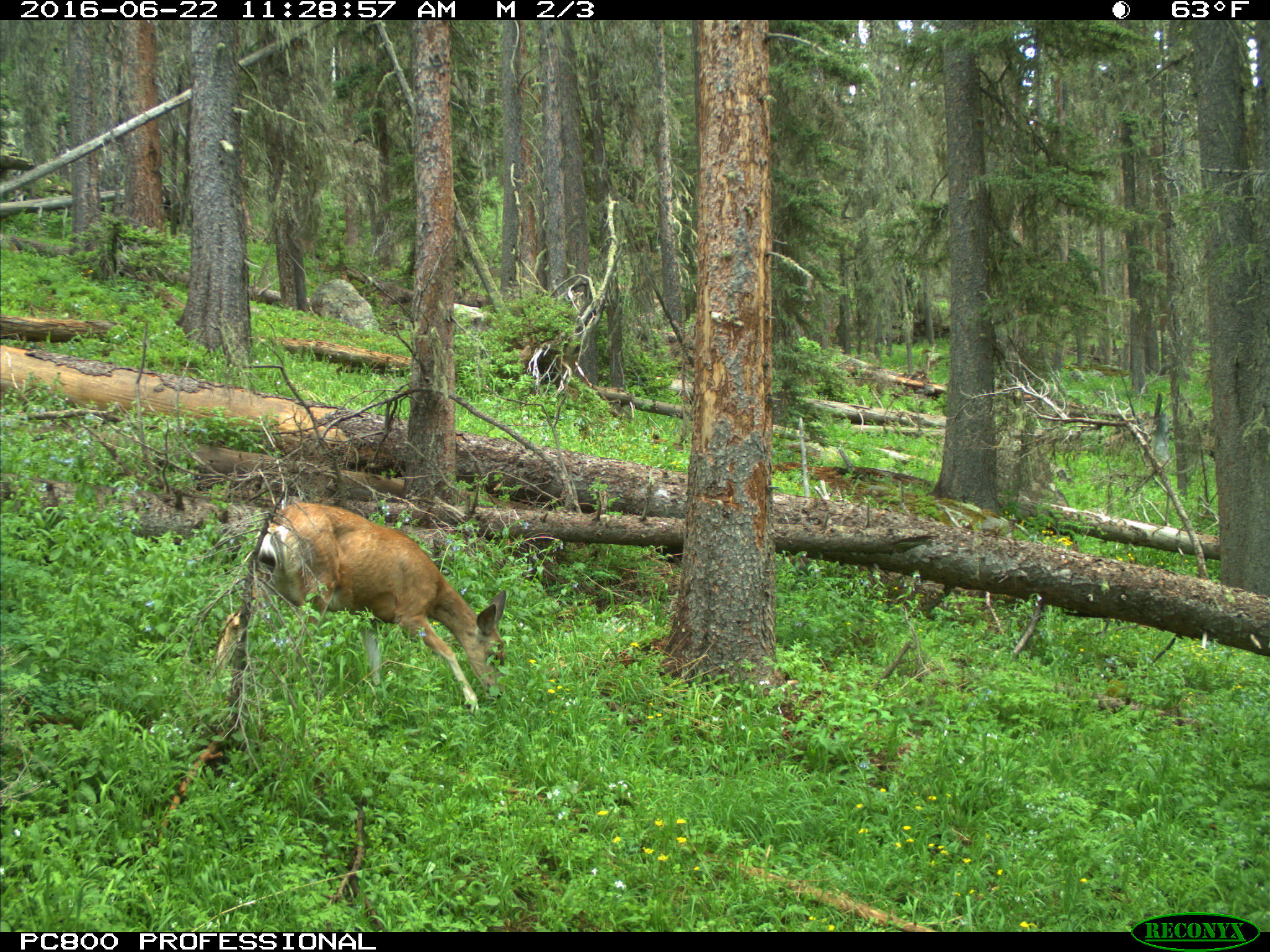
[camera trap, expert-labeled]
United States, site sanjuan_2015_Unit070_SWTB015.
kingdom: Animalia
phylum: Chordata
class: Mammalia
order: Artiodactyla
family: Cervidae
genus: Odocoileus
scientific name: Odocoileus hemionus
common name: mule deer